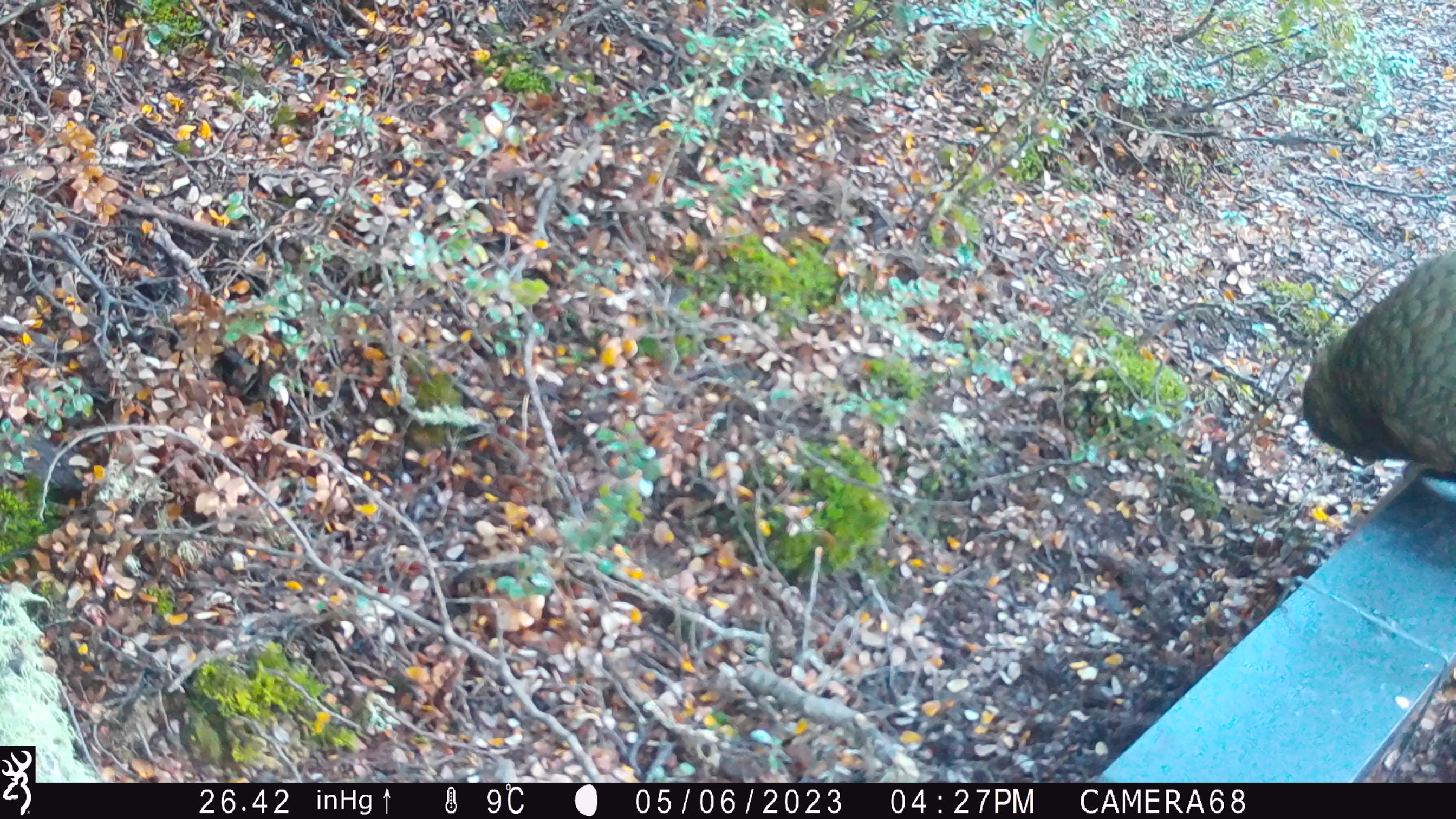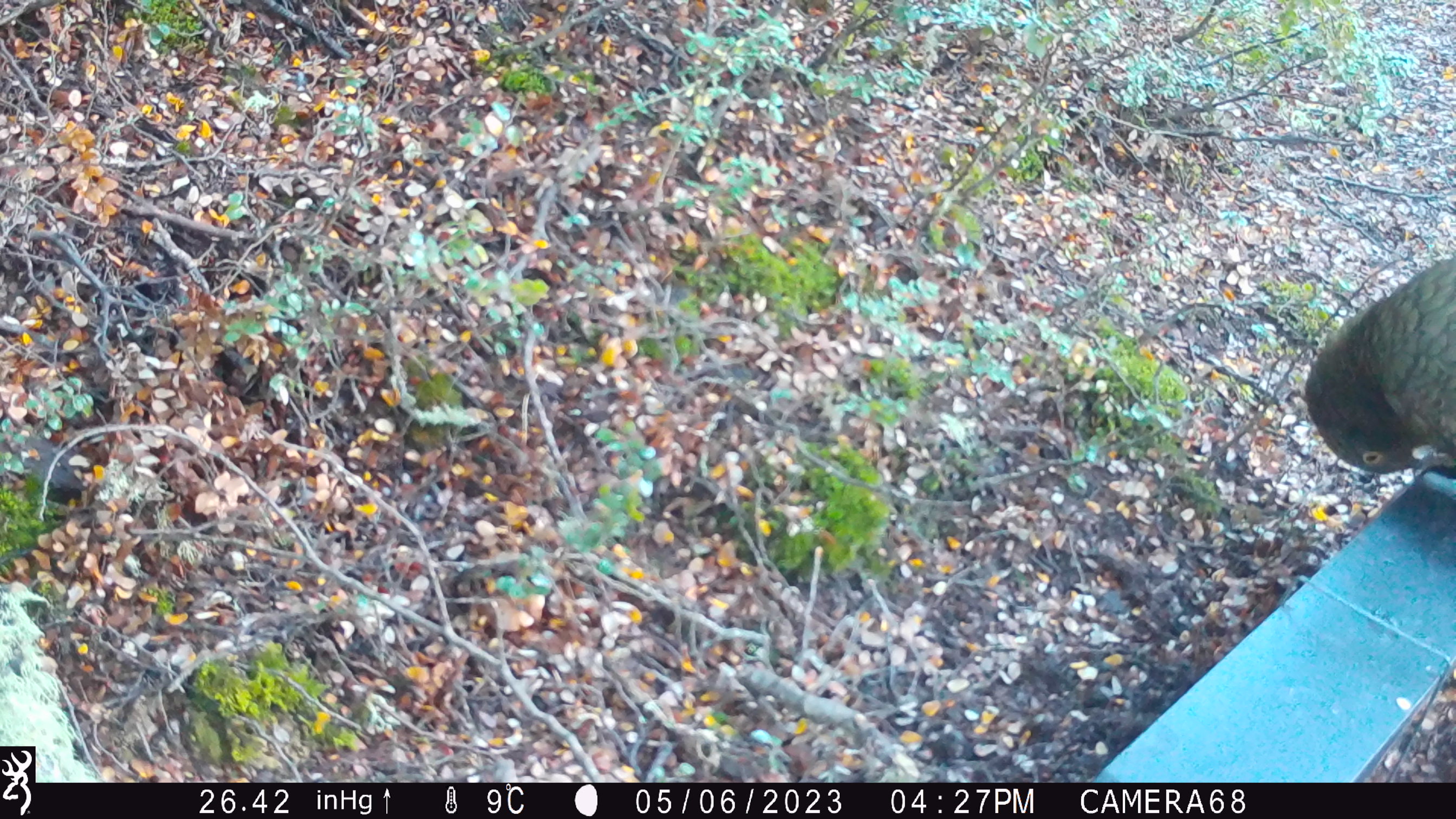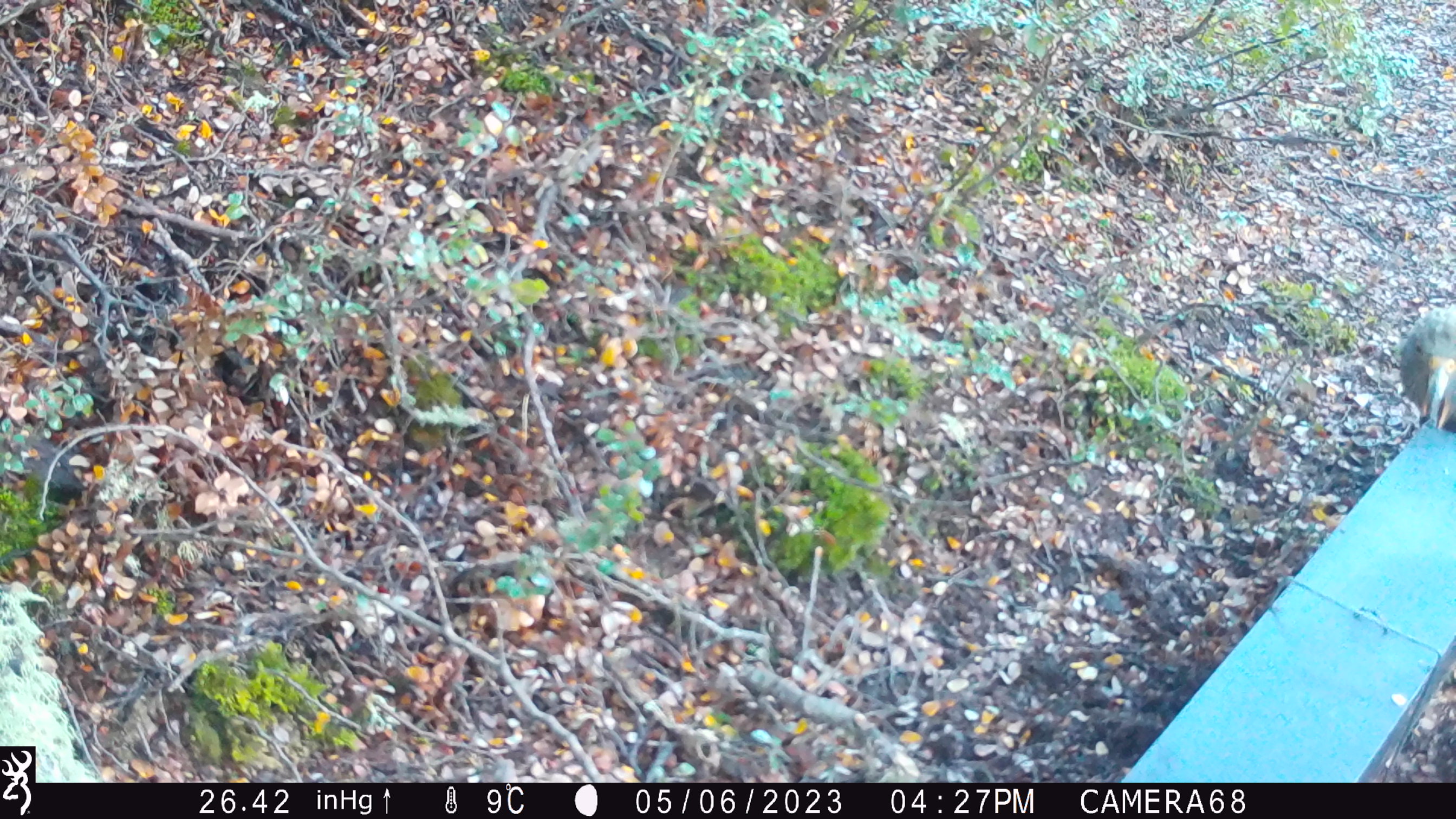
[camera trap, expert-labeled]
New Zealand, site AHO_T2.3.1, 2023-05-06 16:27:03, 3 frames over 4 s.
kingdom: Animalia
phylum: Chordata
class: Aves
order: Psittaciformes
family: Strigopidae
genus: Nestor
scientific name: Nestor notabilis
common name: kea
Kea (Nestor notabilis).